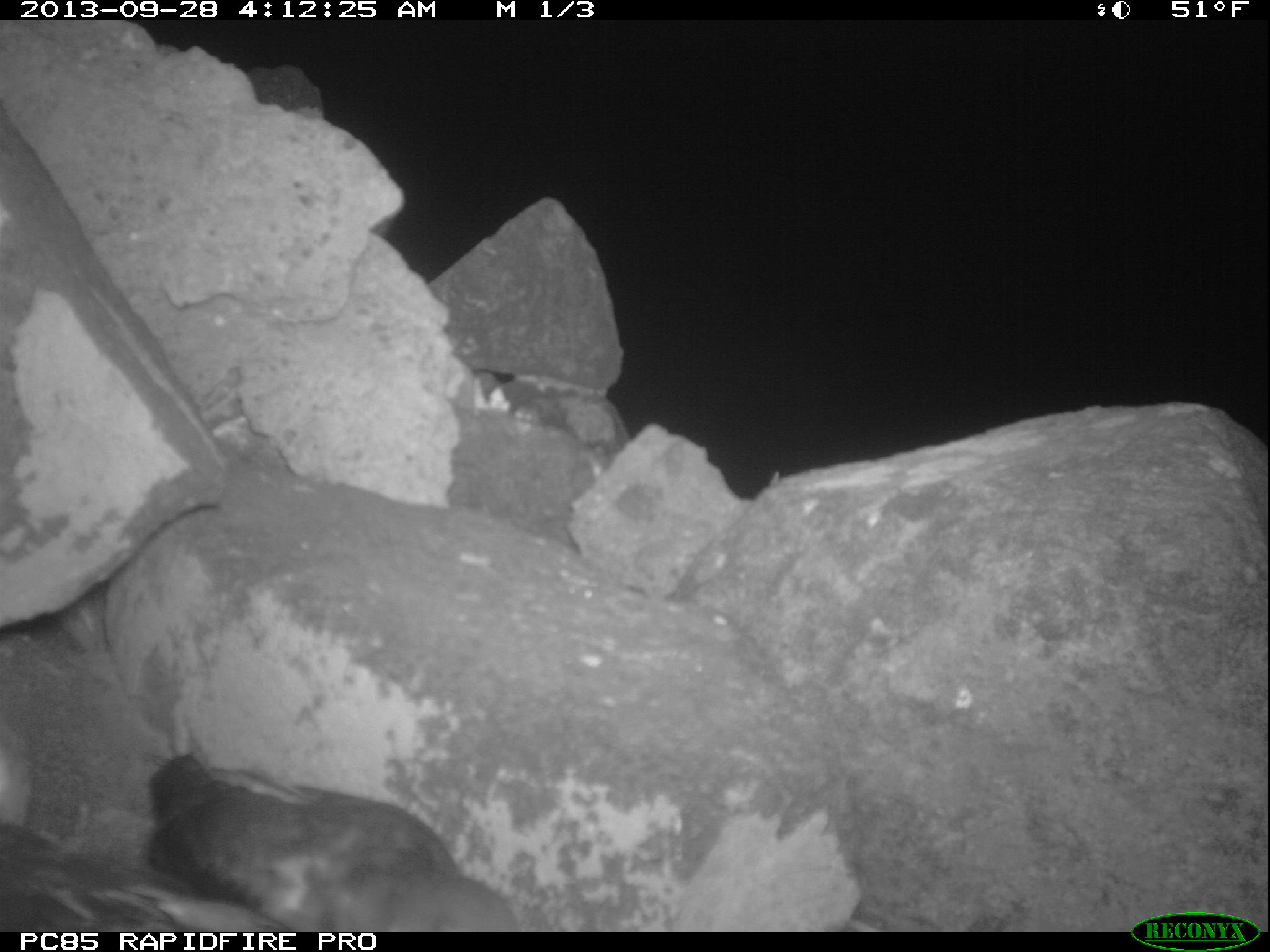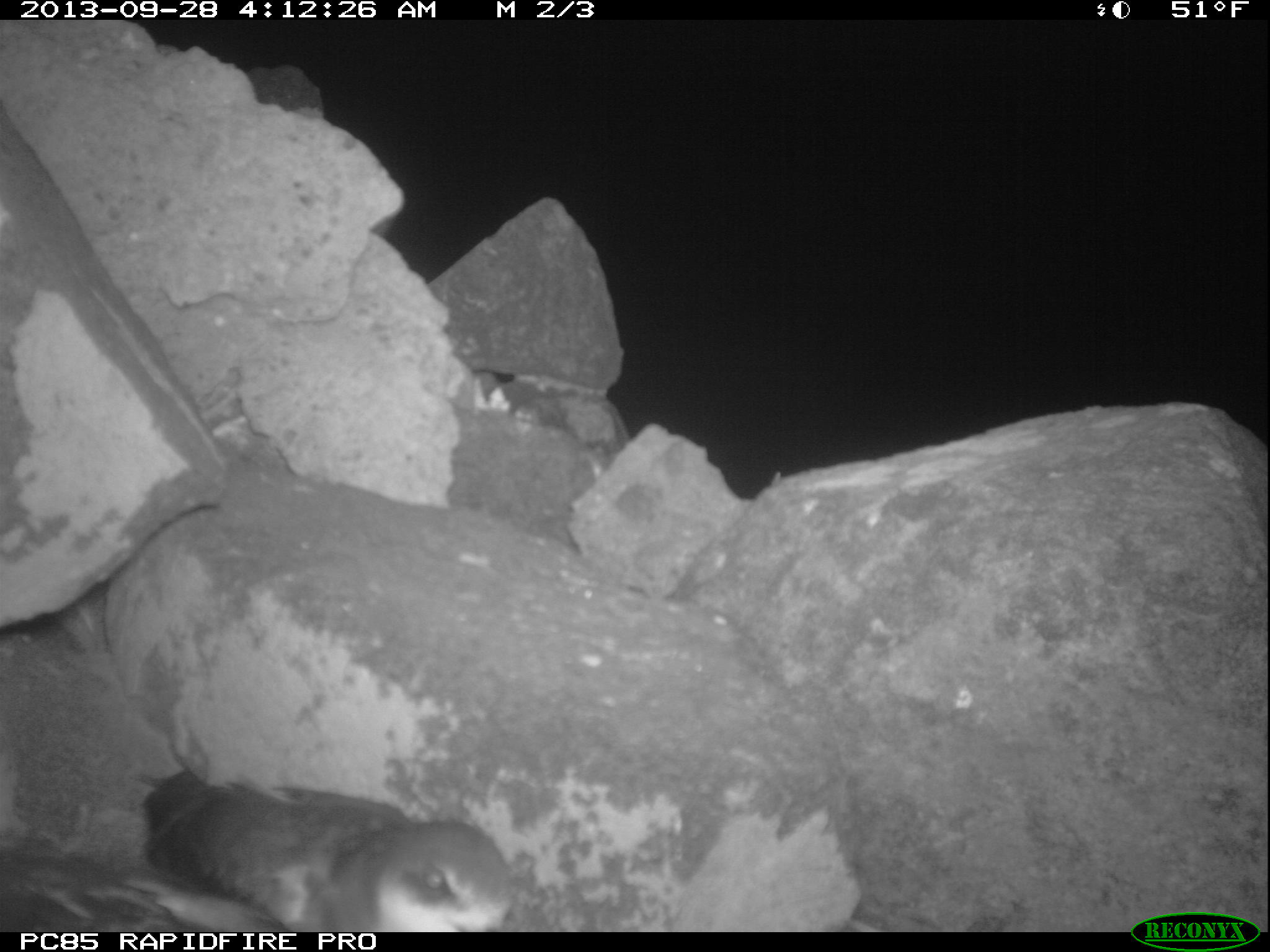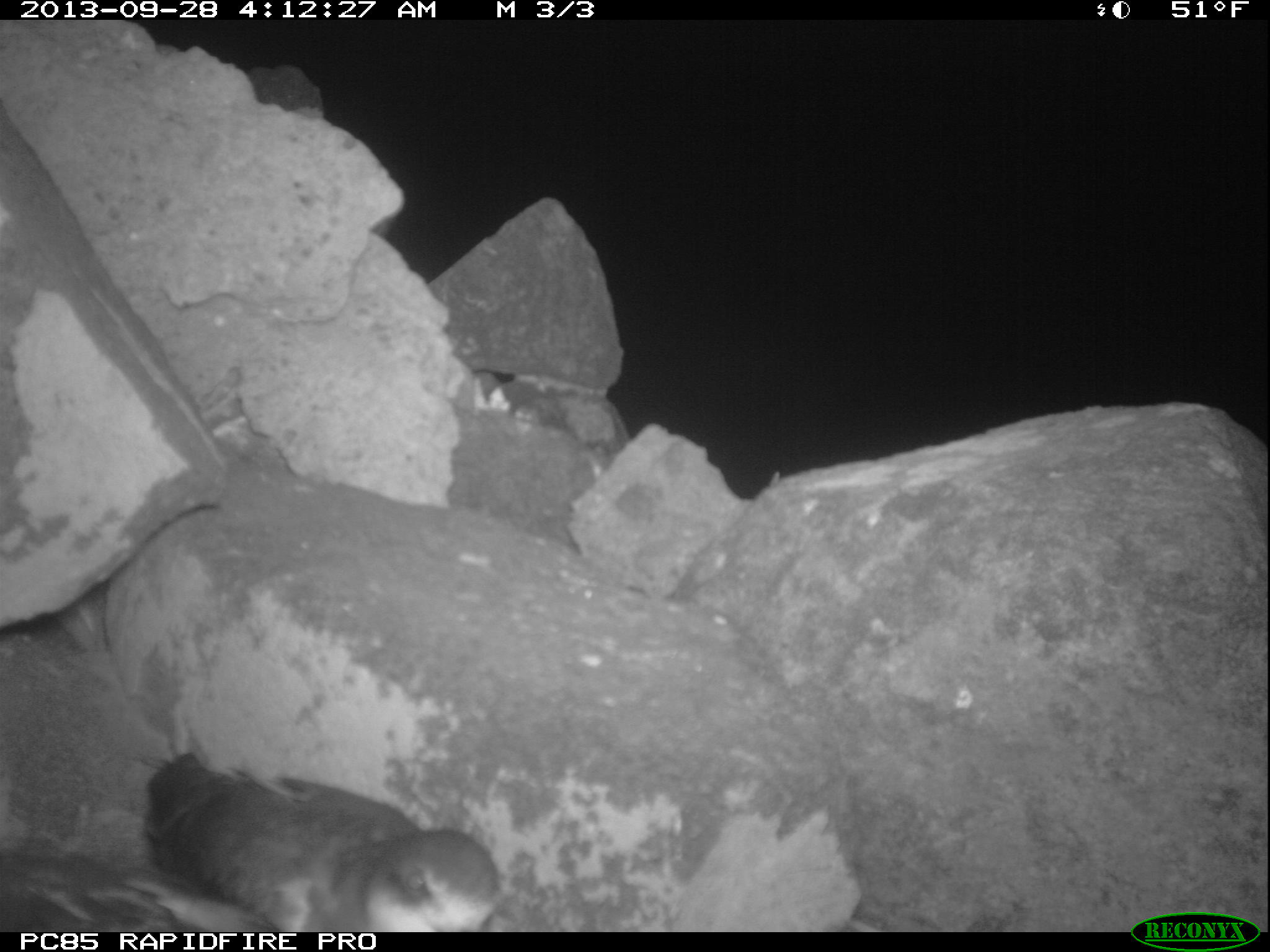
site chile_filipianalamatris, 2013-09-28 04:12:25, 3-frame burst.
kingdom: Animalia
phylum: Chordata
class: Aves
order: Procellariiformes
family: Procellariidae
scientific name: Procellariidae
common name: petrel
Petrel (Procellariidae).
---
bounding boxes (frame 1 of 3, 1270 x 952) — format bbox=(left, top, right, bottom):
petrel: bbox=(123, 747, 520, 932); bbox=(0, 729, 128, 931)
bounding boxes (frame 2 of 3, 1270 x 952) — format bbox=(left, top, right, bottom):
petrel: bbox=(126, 765, 510, 933); bbox=(0, 722, 200, 933)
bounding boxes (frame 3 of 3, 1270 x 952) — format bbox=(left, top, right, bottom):
petrel: bbox=(123, 752, 508, 933); bbox=(1, 832, 280, 932)